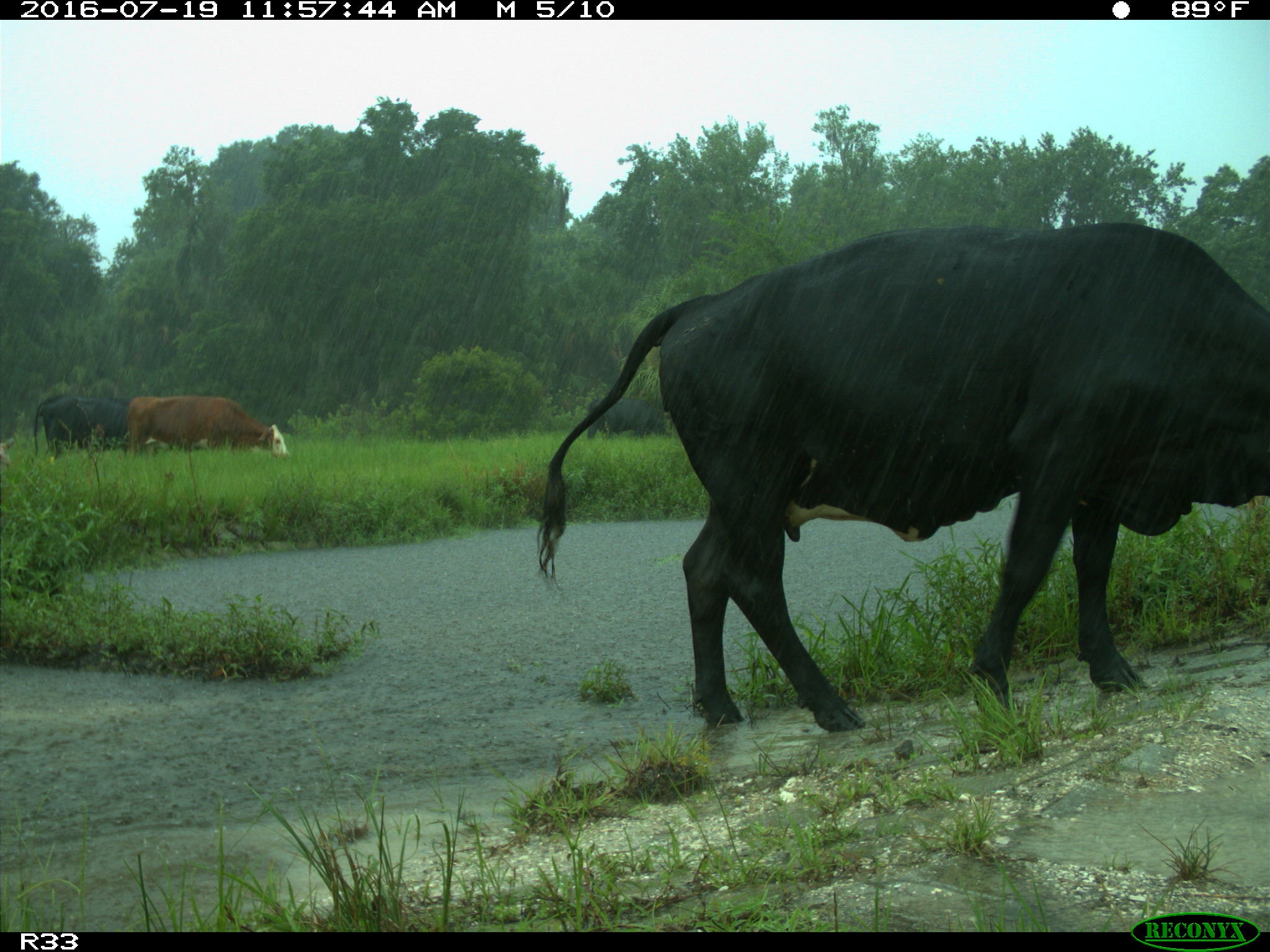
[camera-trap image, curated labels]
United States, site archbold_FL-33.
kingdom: Animalia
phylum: Chordata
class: Mammalia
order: Artiodactyla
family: Bovidae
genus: Bos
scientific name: Bos taurus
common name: domestic cow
Bos taurus (domestic cow).